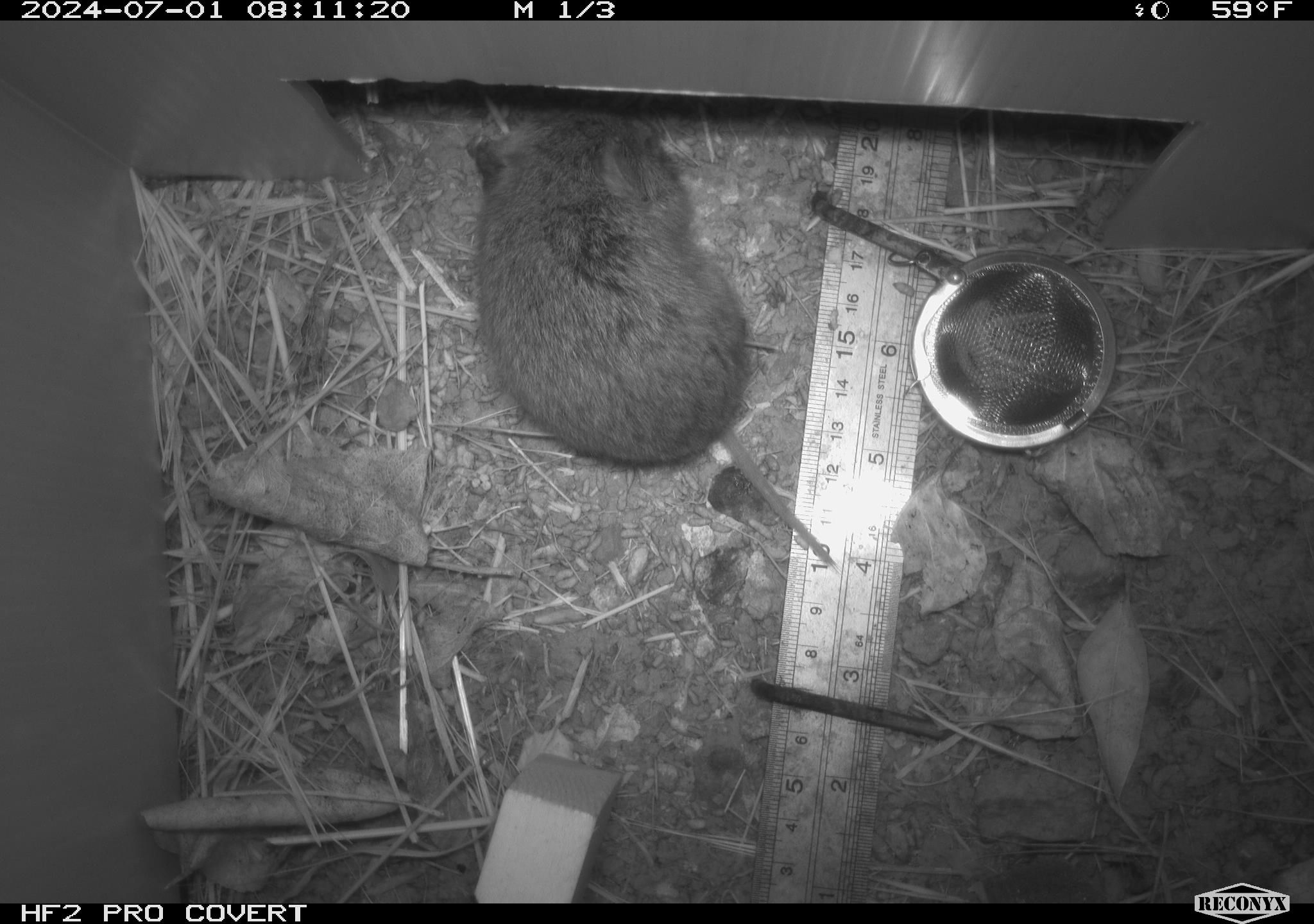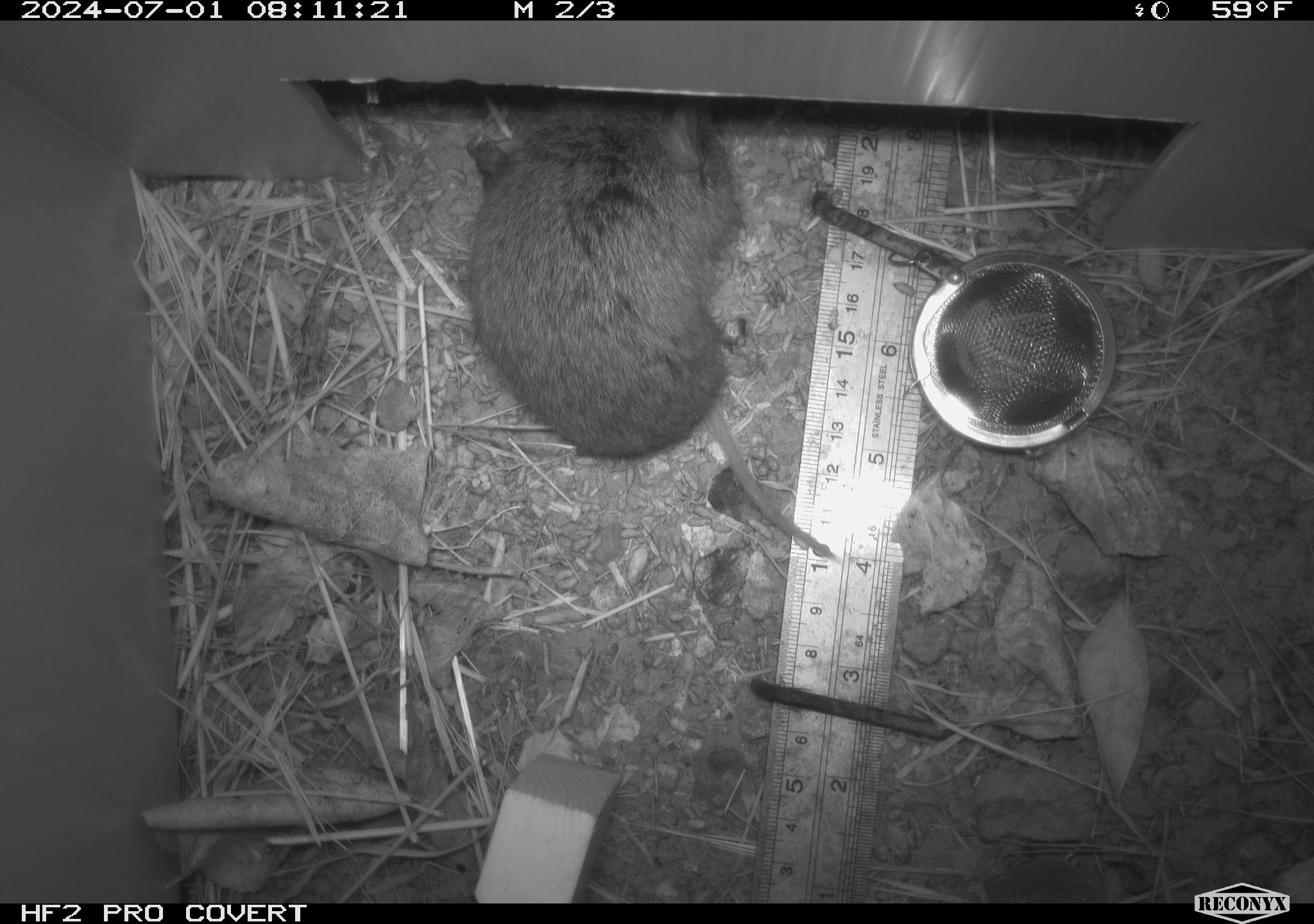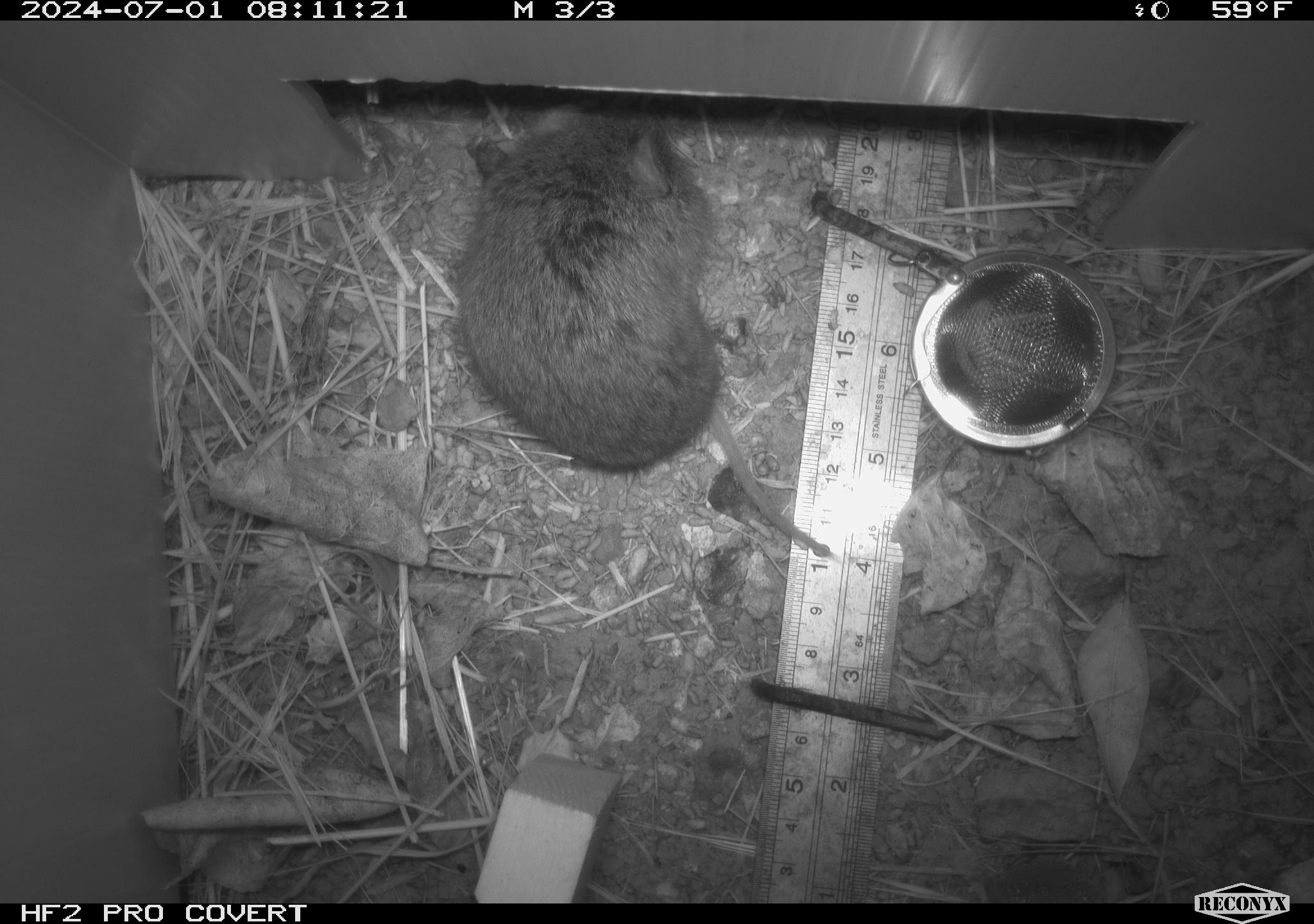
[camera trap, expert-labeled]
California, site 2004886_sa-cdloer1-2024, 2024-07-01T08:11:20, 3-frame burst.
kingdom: Animalia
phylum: Chordata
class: Mammalia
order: Rodentia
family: Cricetidae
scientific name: Arvicolinae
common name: voles, lemmings, and muskrats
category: arvicolinae subfamily